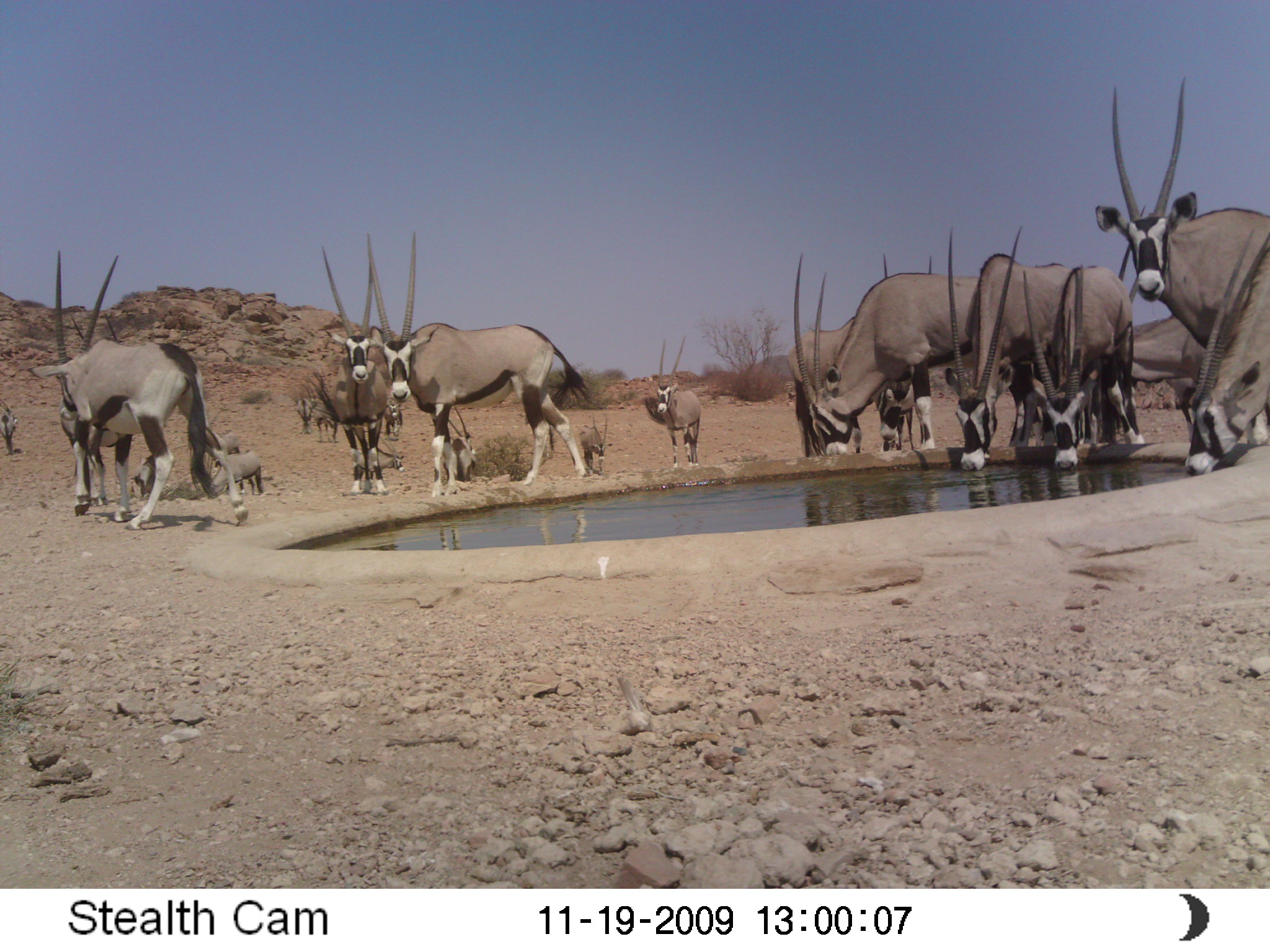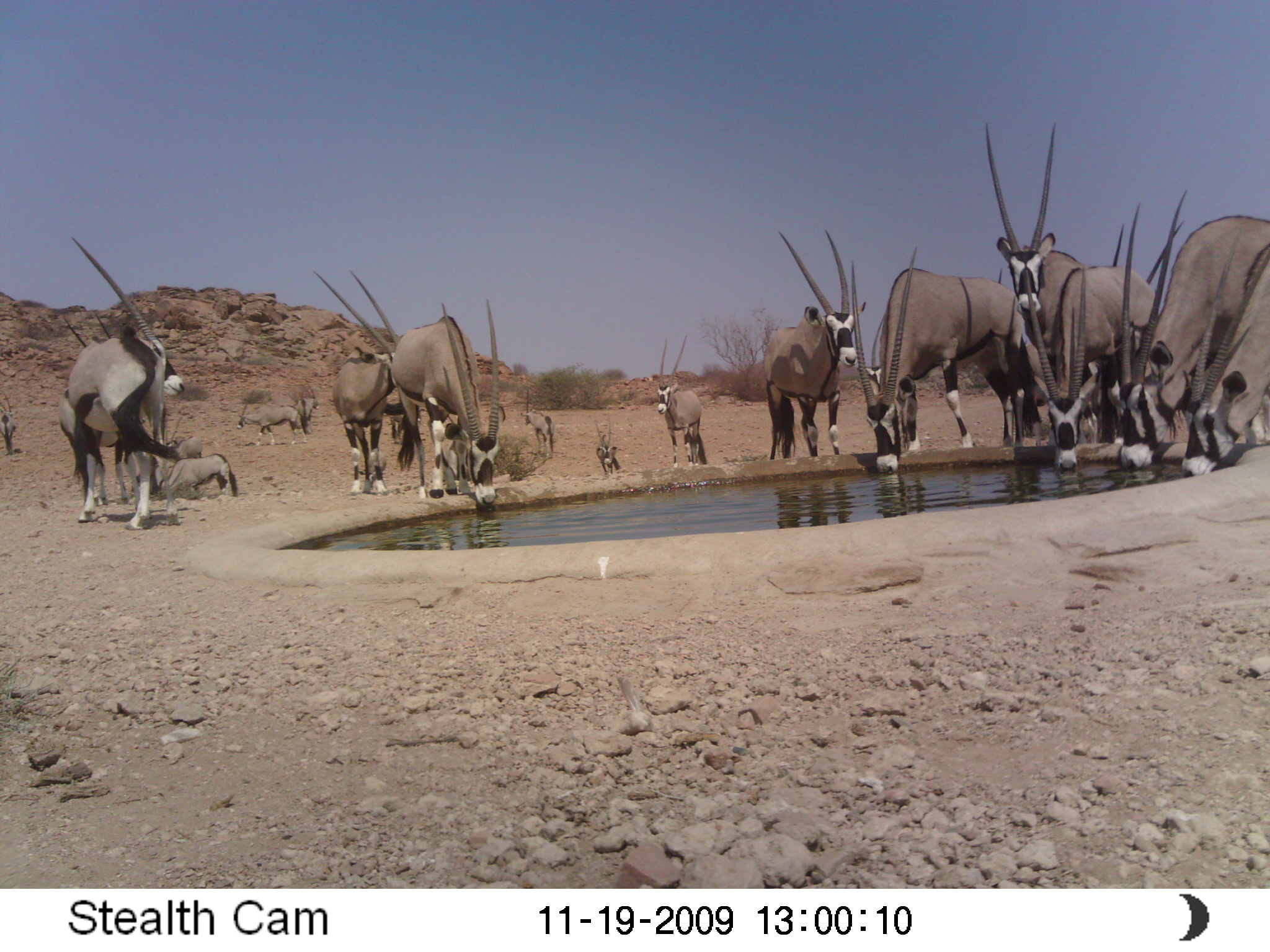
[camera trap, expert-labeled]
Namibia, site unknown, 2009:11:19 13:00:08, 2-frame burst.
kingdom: Animalia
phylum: Chordata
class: Mammalia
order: Artiodactyla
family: Bovidae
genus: Oryx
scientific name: Oryx gazella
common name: gemsbok